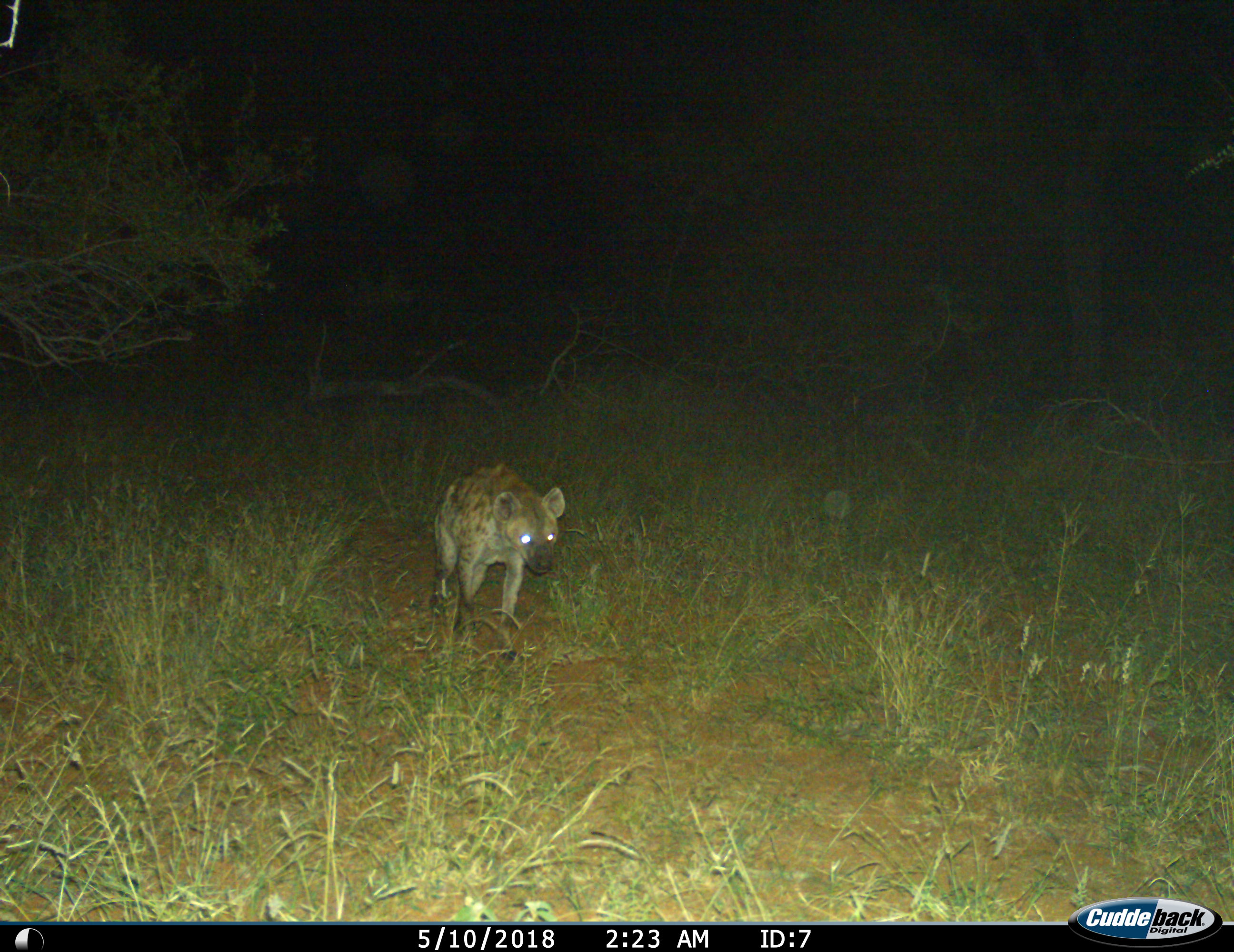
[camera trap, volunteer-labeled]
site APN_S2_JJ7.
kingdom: Animalia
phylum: Chordata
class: Mammalia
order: Carnivora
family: Hyaenidae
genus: Crocuta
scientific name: Crocuta crocuta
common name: spotted hyena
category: hyenaspotted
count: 1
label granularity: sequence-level